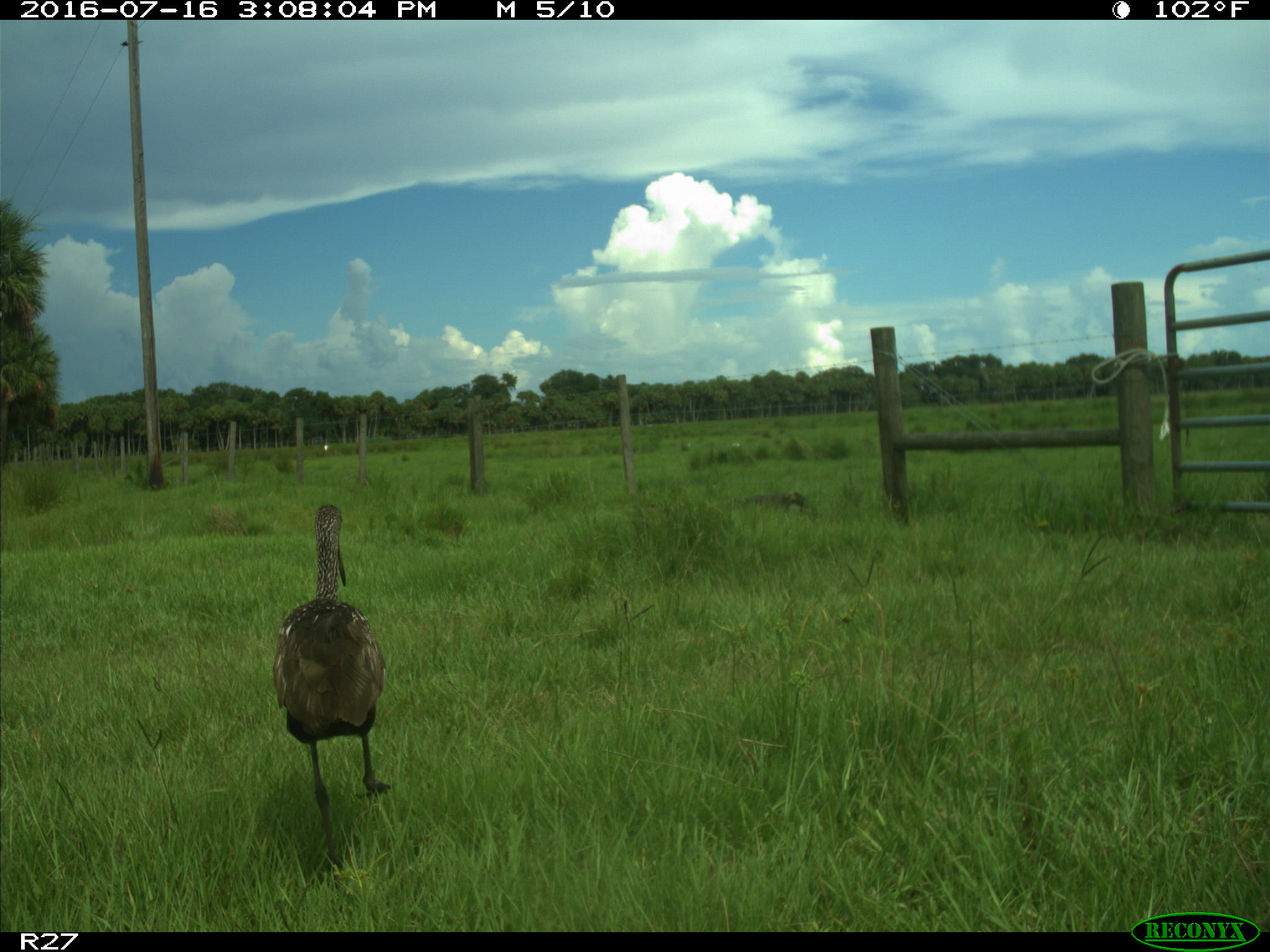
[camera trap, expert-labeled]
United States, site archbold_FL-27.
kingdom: Animalia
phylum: Chordata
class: Aves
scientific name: Aves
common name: birds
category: unidentified bird